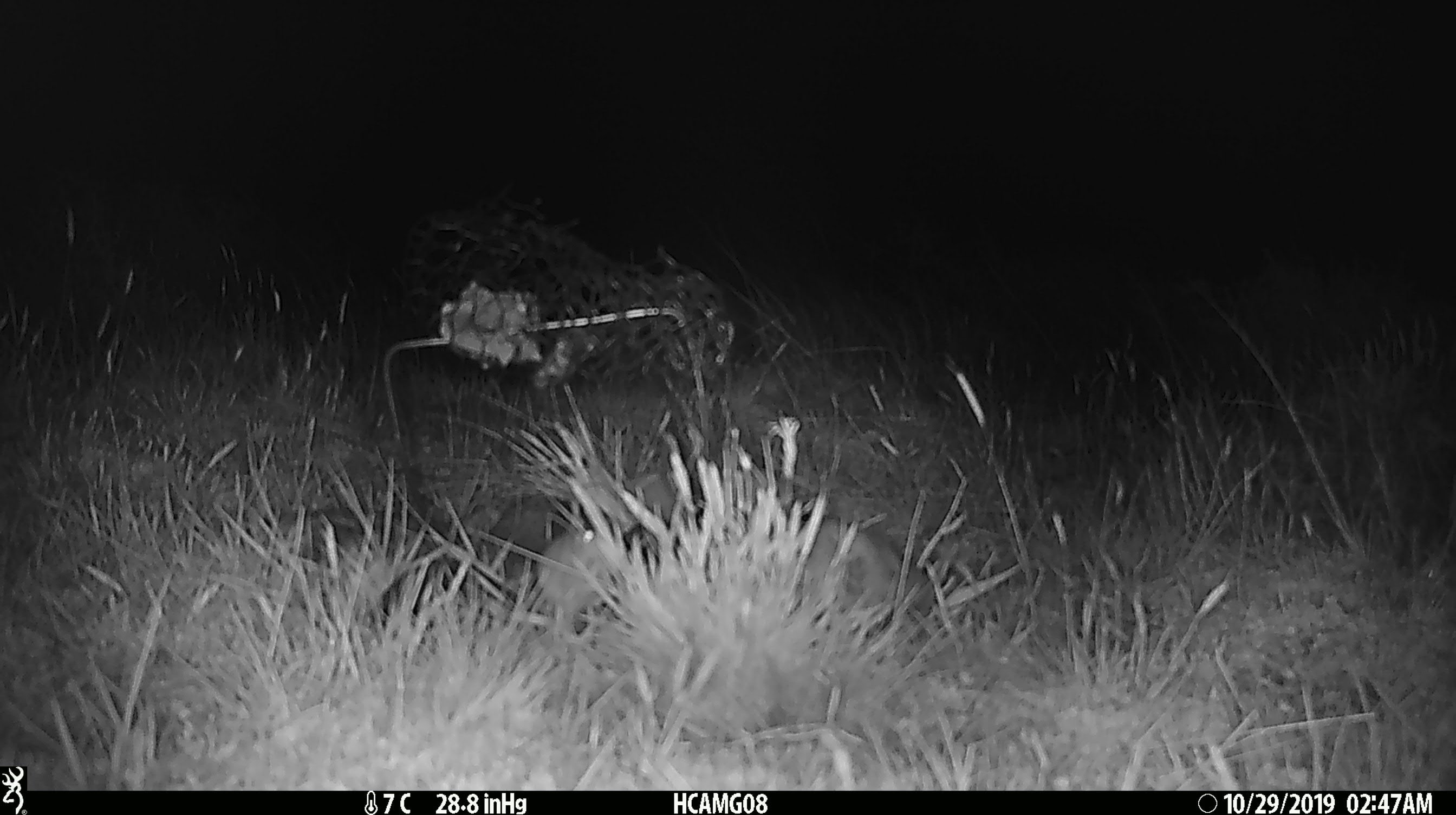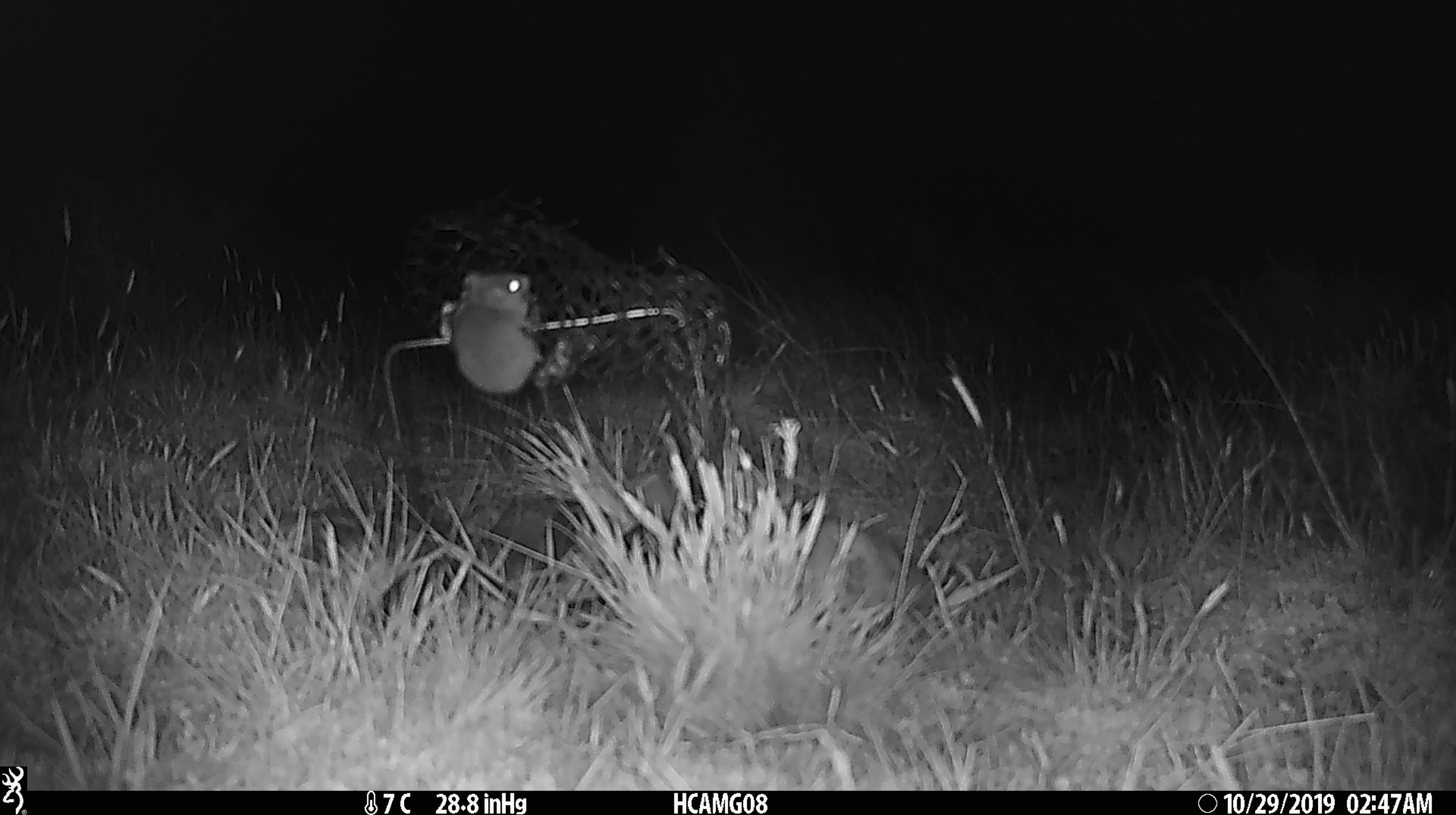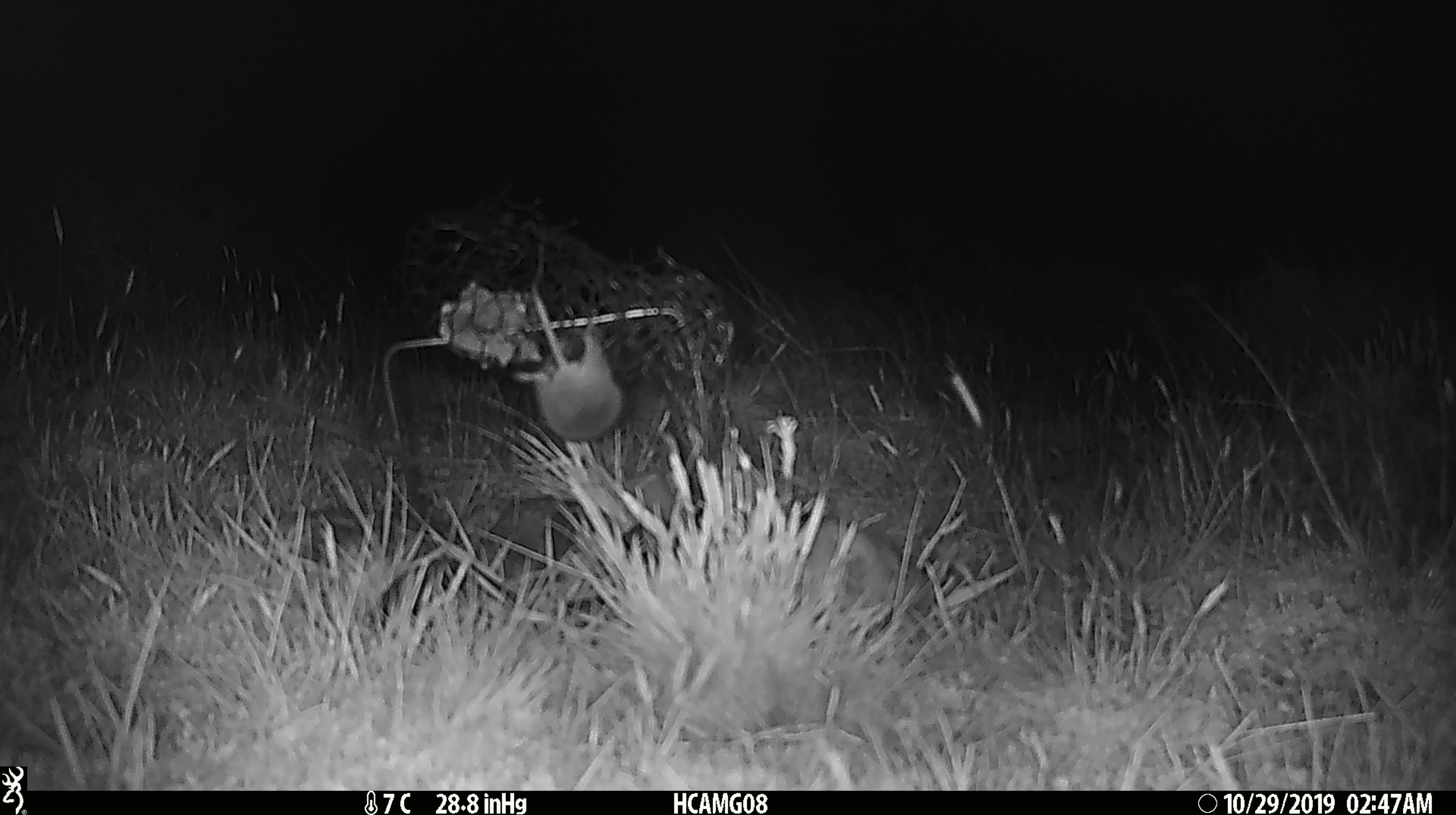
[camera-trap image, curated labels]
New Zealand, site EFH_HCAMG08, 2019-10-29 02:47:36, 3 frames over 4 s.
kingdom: Animalia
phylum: Chordata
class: Mammalia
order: Rodentia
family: Muridae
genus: Mus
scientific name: Mus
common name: mouse